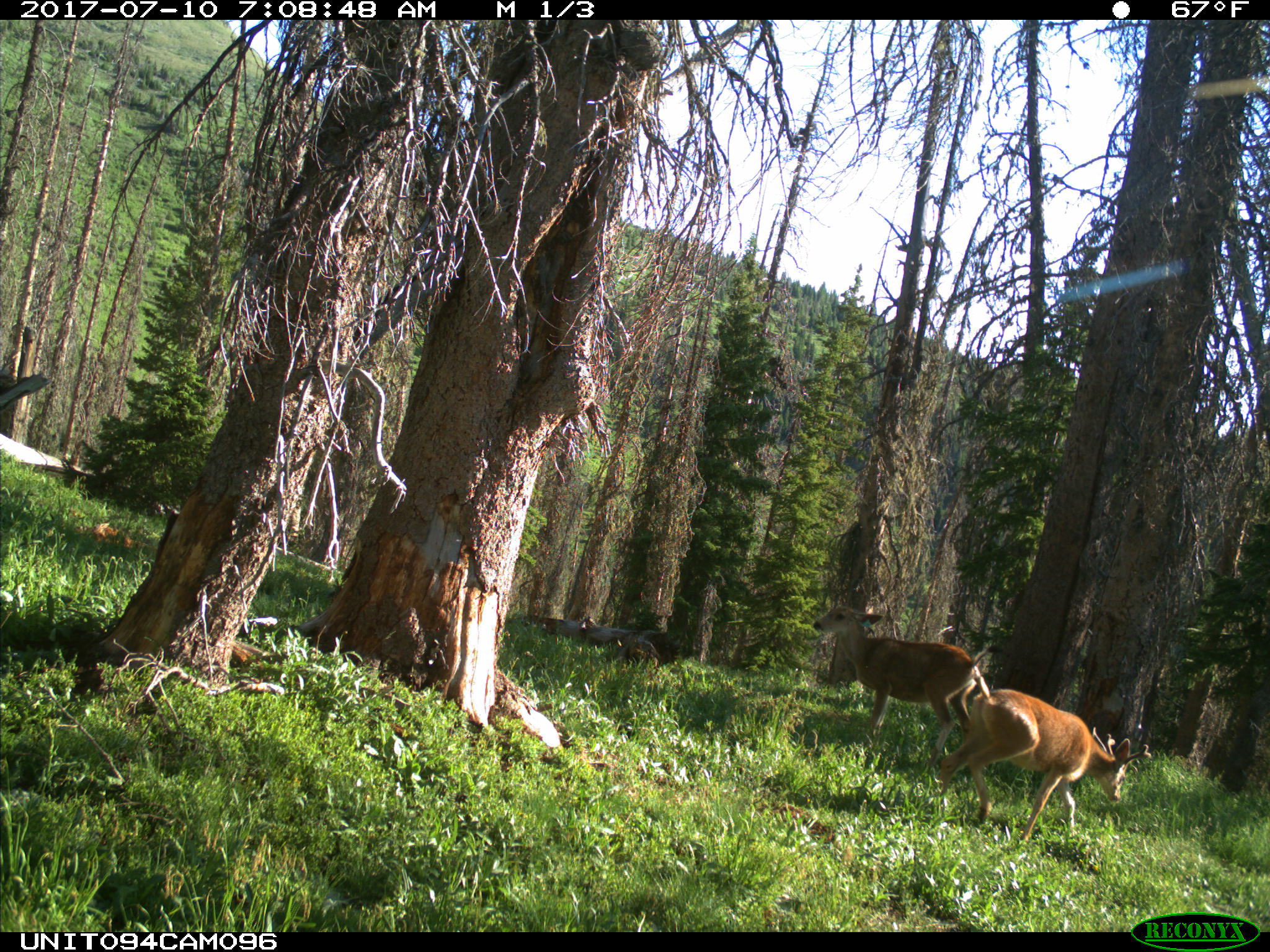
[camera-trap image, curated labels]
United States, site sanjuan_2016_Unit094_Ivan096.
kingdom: Animalia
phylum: Chordata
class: Mammalia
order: Artiodactyla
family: Cervidae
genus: Odocoileus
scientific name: Odocoileus hemionus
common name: mule deer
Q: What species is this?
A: Odocoileus hemionus (mule deer).